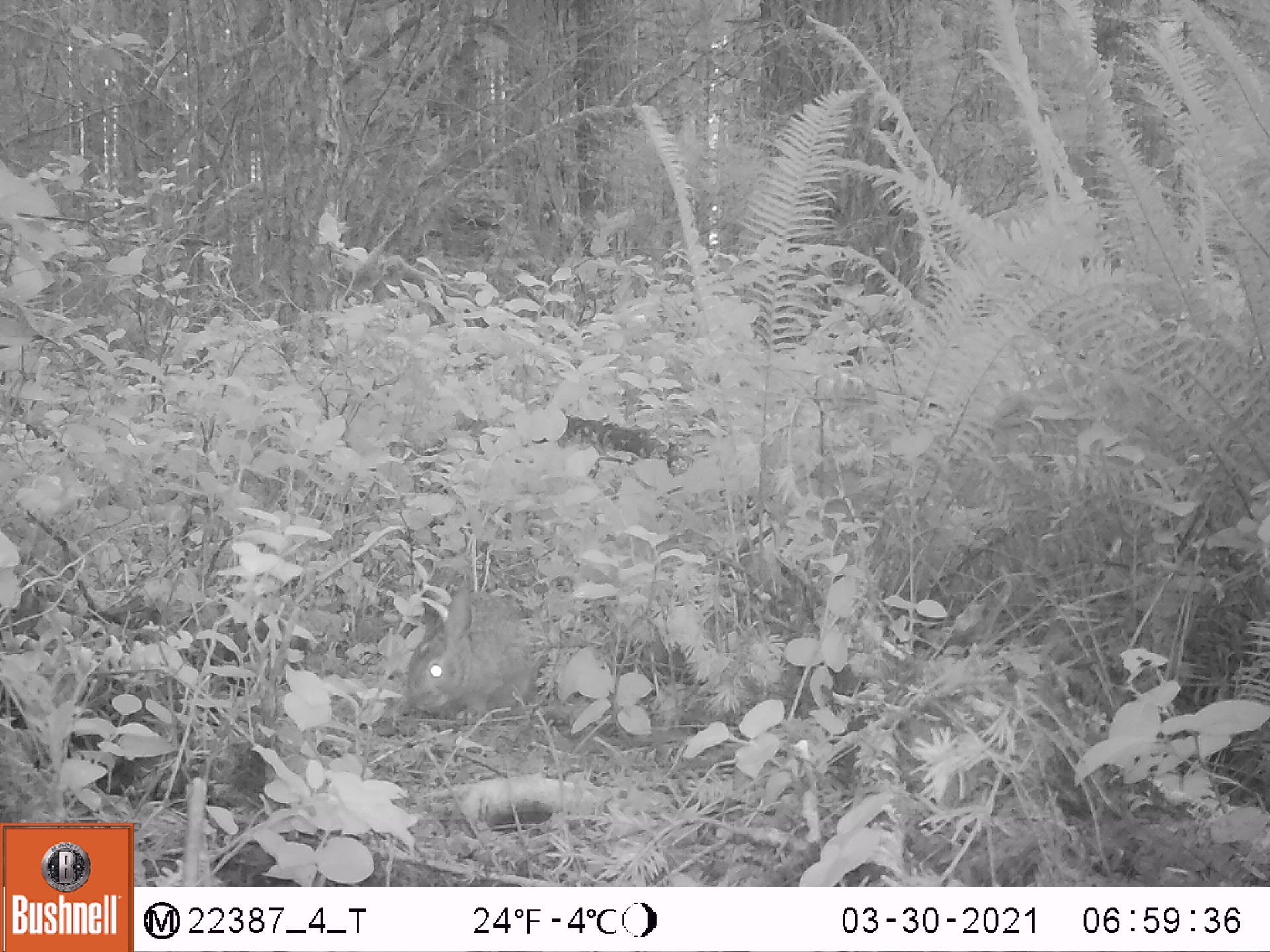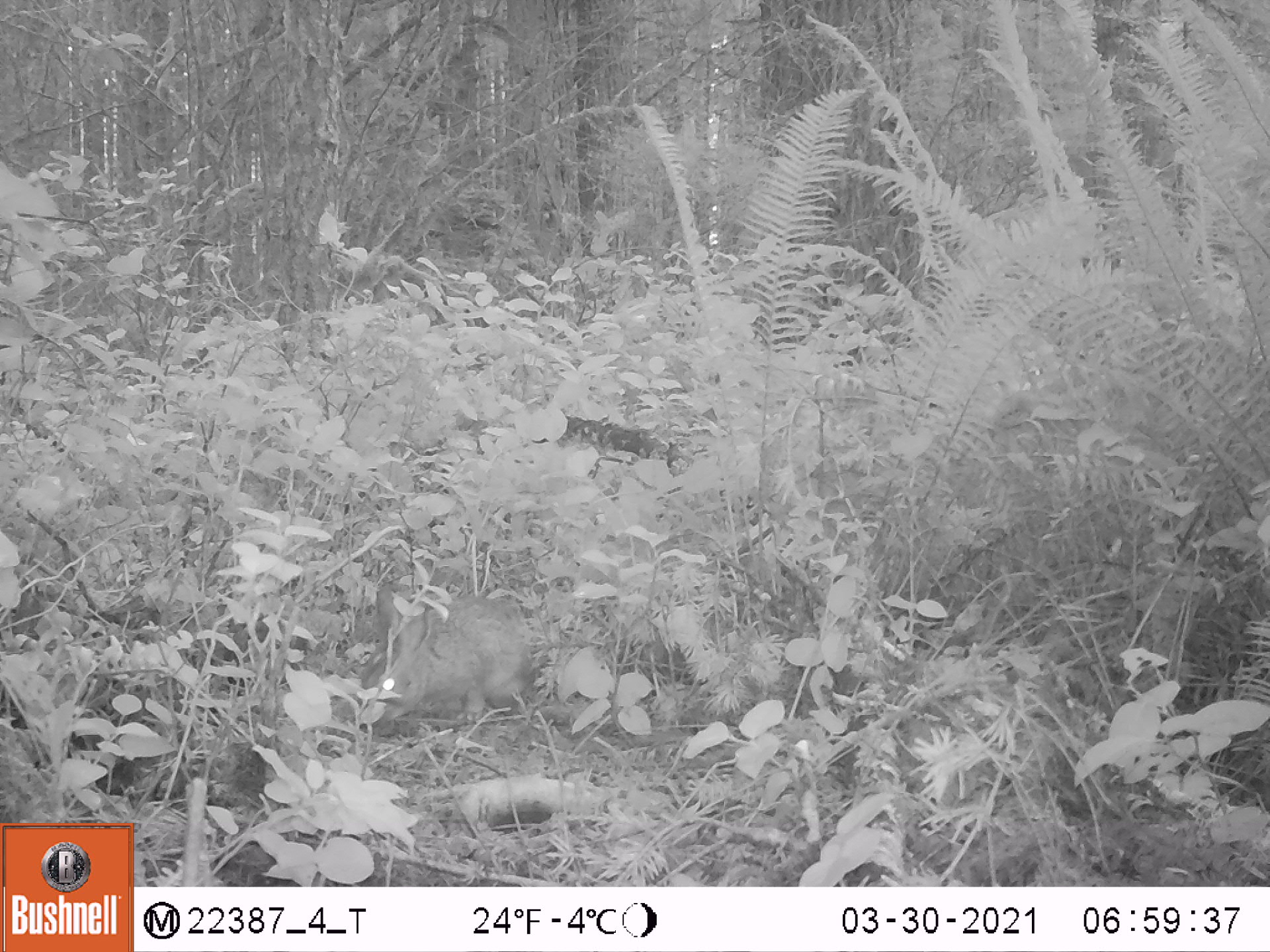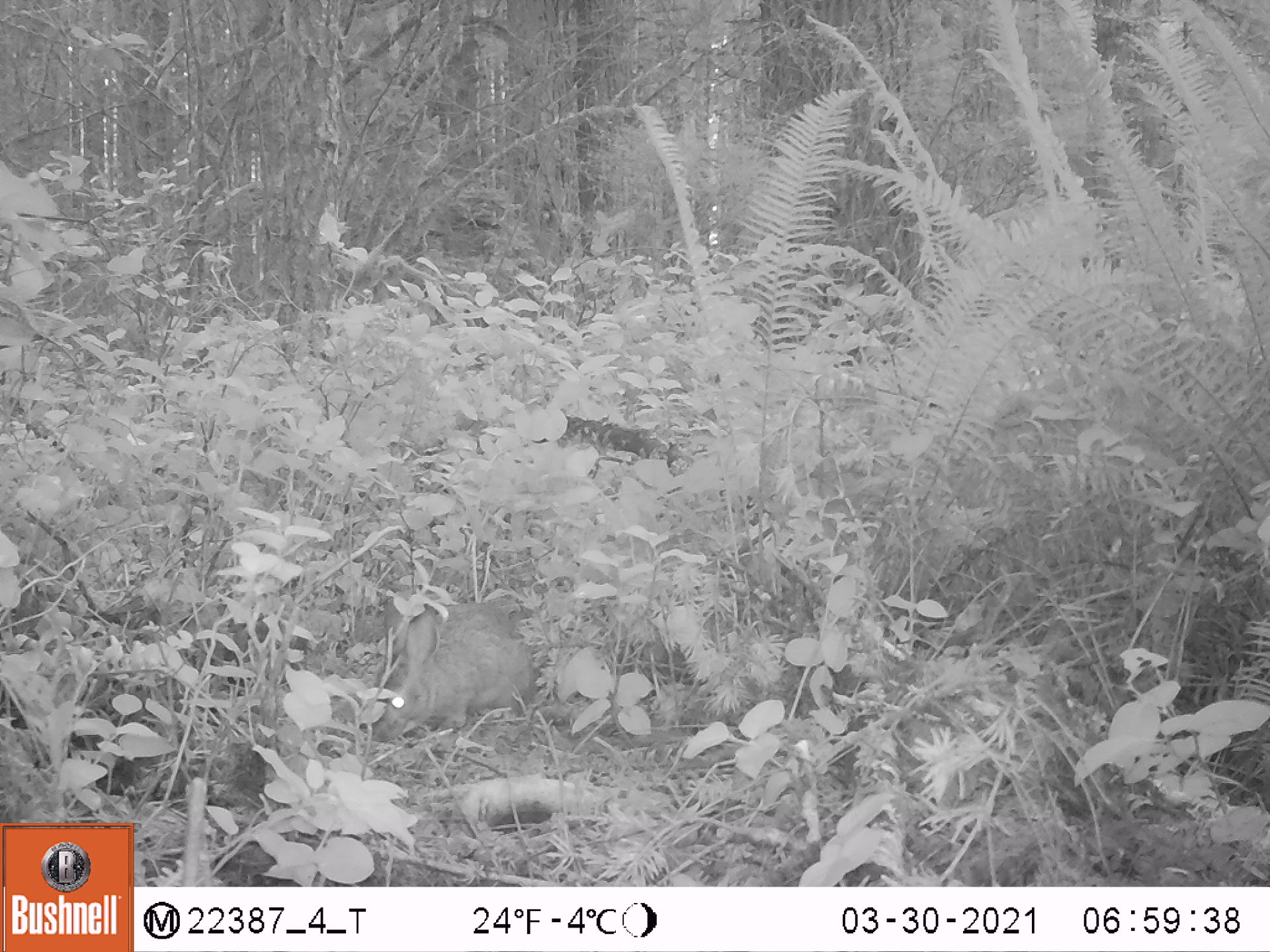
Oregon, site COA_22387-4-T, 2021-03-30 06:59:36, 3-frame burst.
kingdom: Animalia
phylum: Chordata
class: Mammalia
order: Lagomorpha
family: Leporidae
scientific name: Leporidae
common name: hares and rabbits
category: leporidae family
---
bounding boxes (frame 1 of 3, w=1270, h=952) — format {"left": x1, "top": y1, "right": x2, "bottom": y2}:
leporidae family: {"left": 406, "top": 571, "right": 546, "bottom": 716}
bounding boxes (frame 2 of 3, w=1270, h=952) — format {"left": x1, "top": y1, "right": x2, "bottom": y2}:
leporidae family: {"left": 354, "top": 574, "right": 540, "bottom": 724}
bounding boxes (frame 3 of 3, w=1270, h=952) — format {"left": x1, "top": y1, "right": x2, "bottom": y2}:
leporidae family: {"left": 370, "top": 593, "right": 533, "bottom": 745}